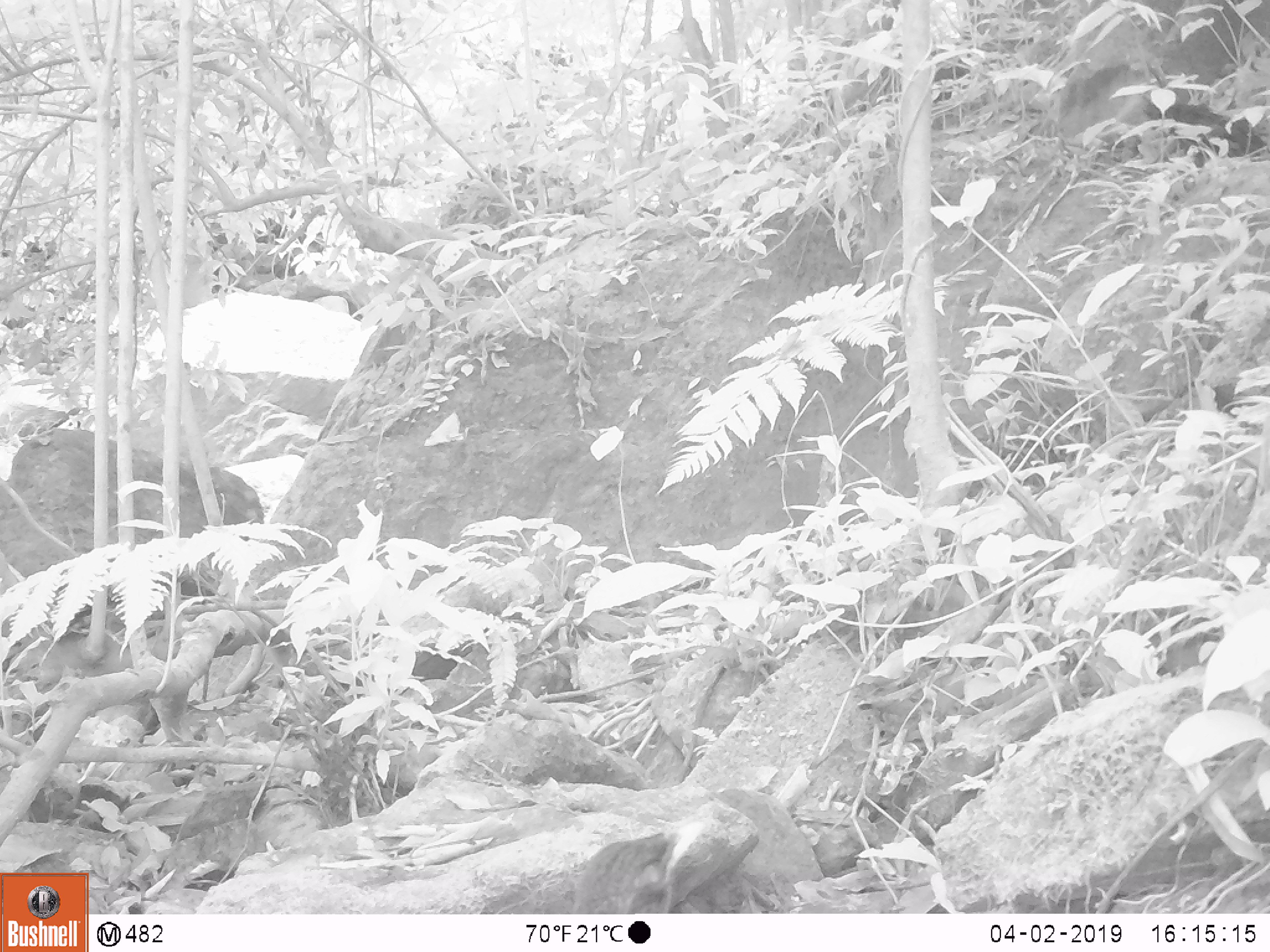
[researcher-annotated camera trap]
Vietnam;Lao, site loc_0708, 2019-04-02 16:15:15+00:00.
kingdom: Animalia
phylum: Chordata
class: Aves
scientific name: Aves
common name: bird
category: unidentified bird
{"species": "unidentified bird (bird) (Aves)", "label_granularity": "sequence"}